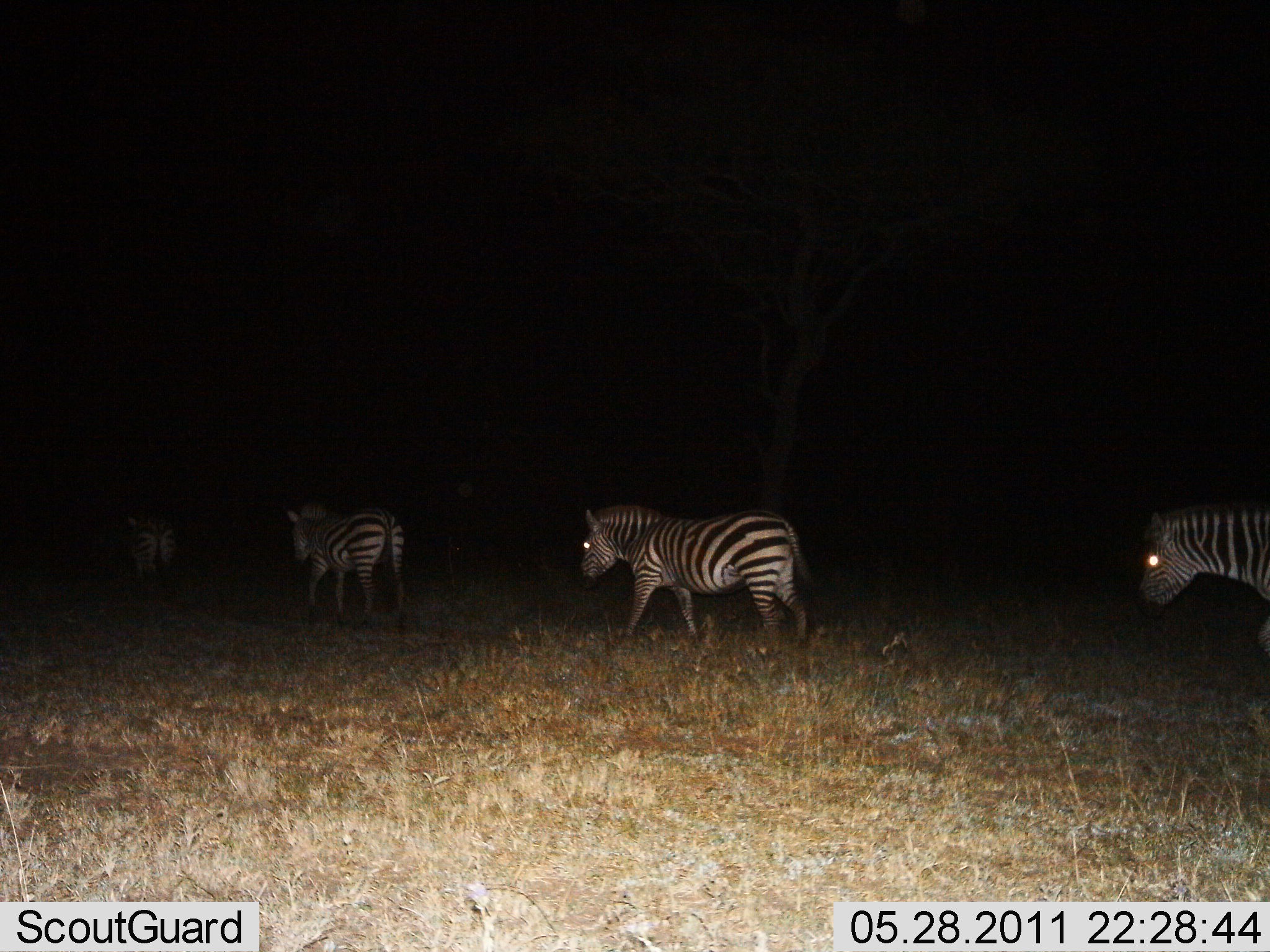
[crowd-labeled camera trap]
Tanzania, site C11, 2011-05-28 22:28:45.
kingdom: Animalia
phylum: Chordata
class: Mammalia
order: Perissodactyla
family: Equidae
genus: Equus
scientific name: Equus quagga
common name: plains zebra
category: zebra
Zebra (plains zebra) (Equus quagga), count 4. Behavior (volunteer vote fractions): standing 9%, resting 0%, moving 100%, interacting 0%. Young present (vote fraction): 0%. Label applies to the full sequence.